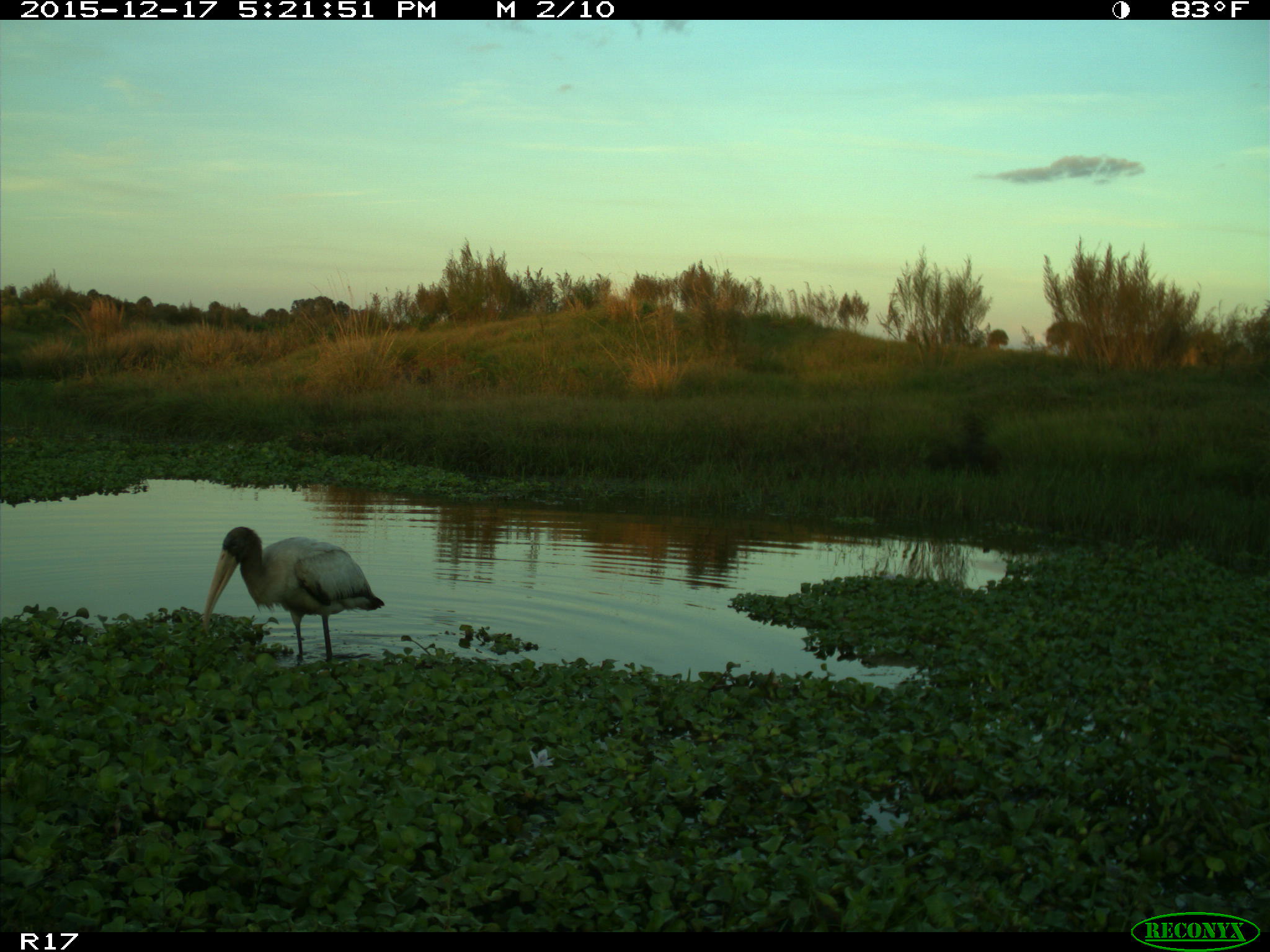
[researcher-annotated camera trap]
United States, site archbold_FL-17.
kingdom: Animalia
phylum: Chordata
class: Aves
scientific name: Aves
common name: birds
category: unidentified bird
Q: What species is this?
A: Unidentified bird (birds) (Aves).